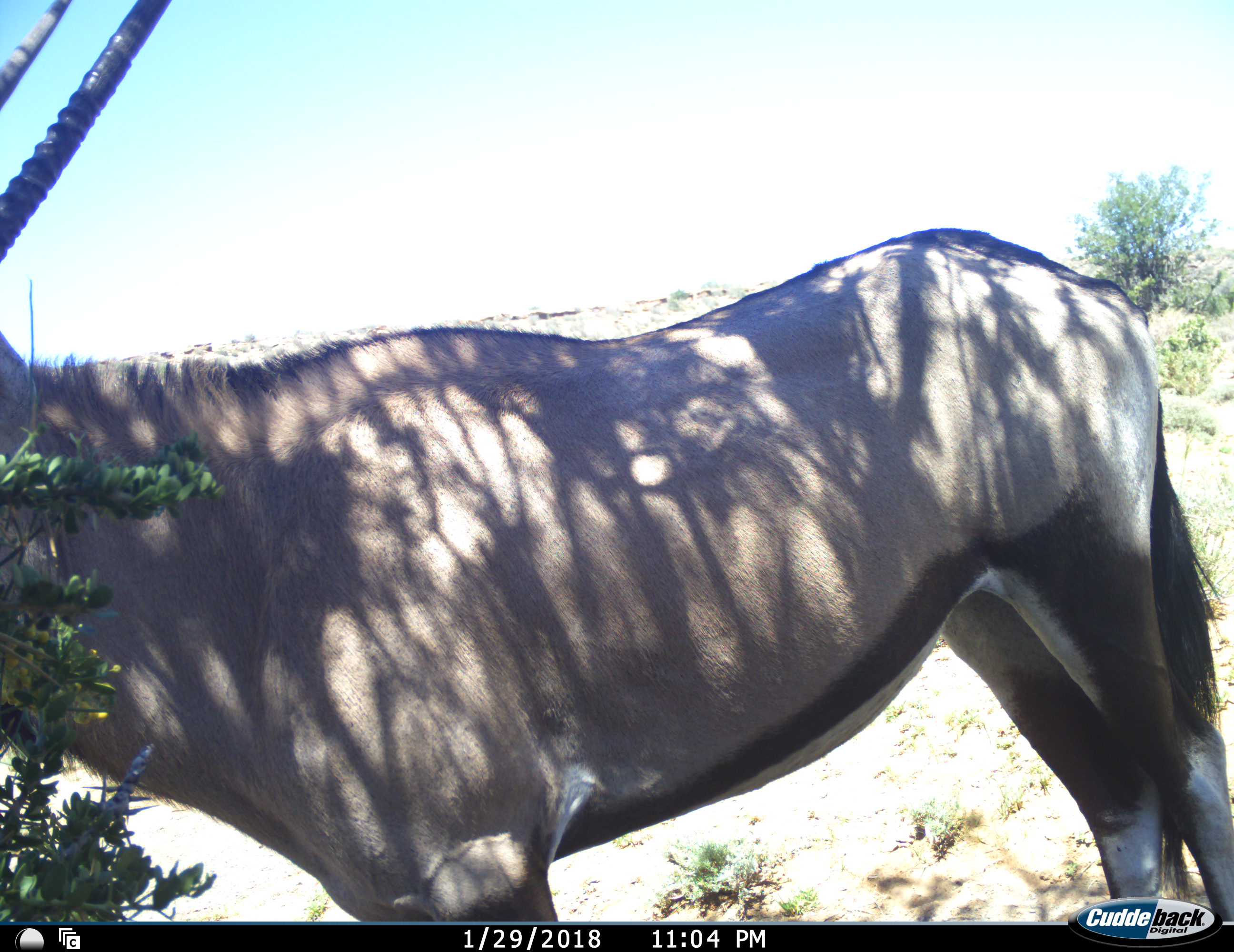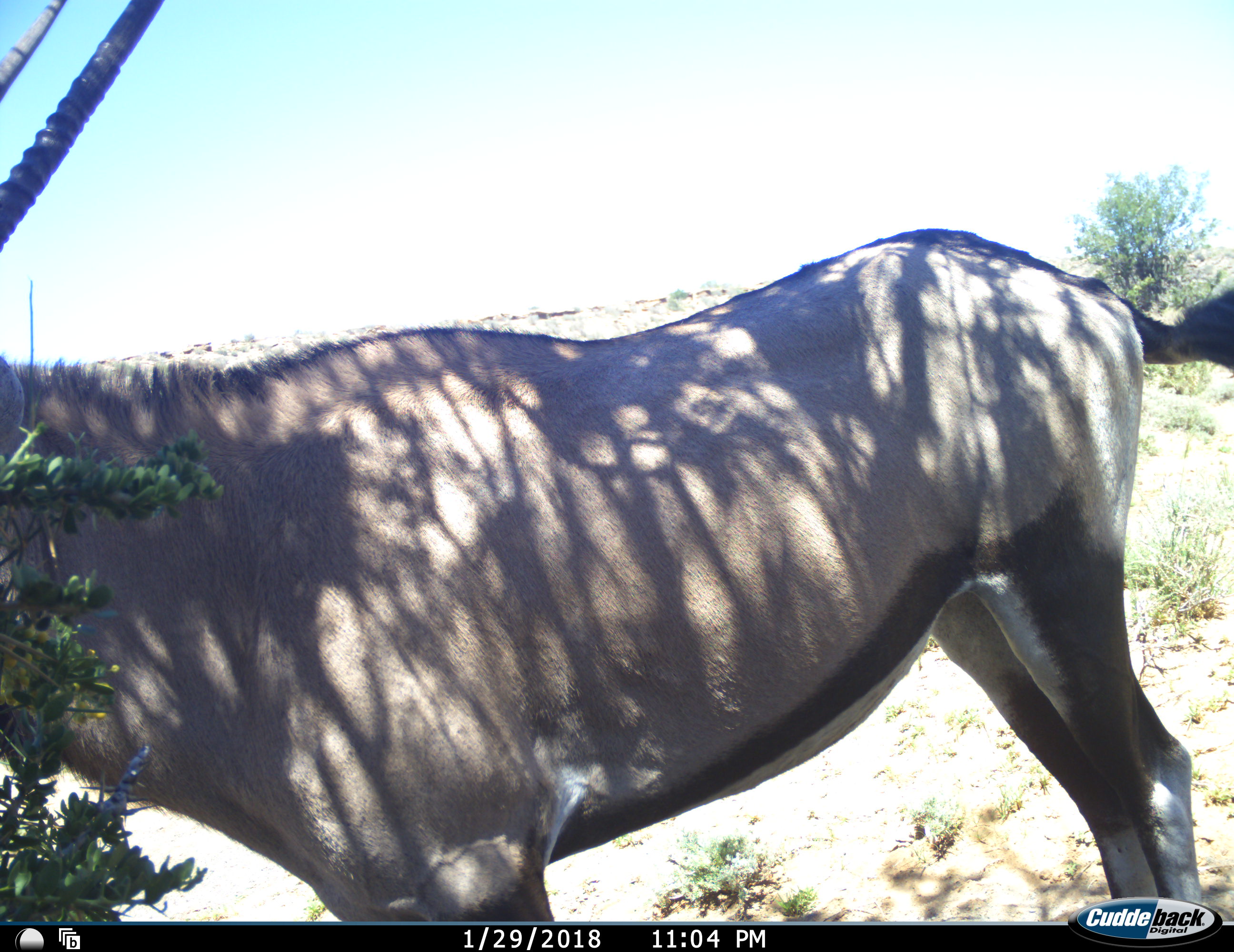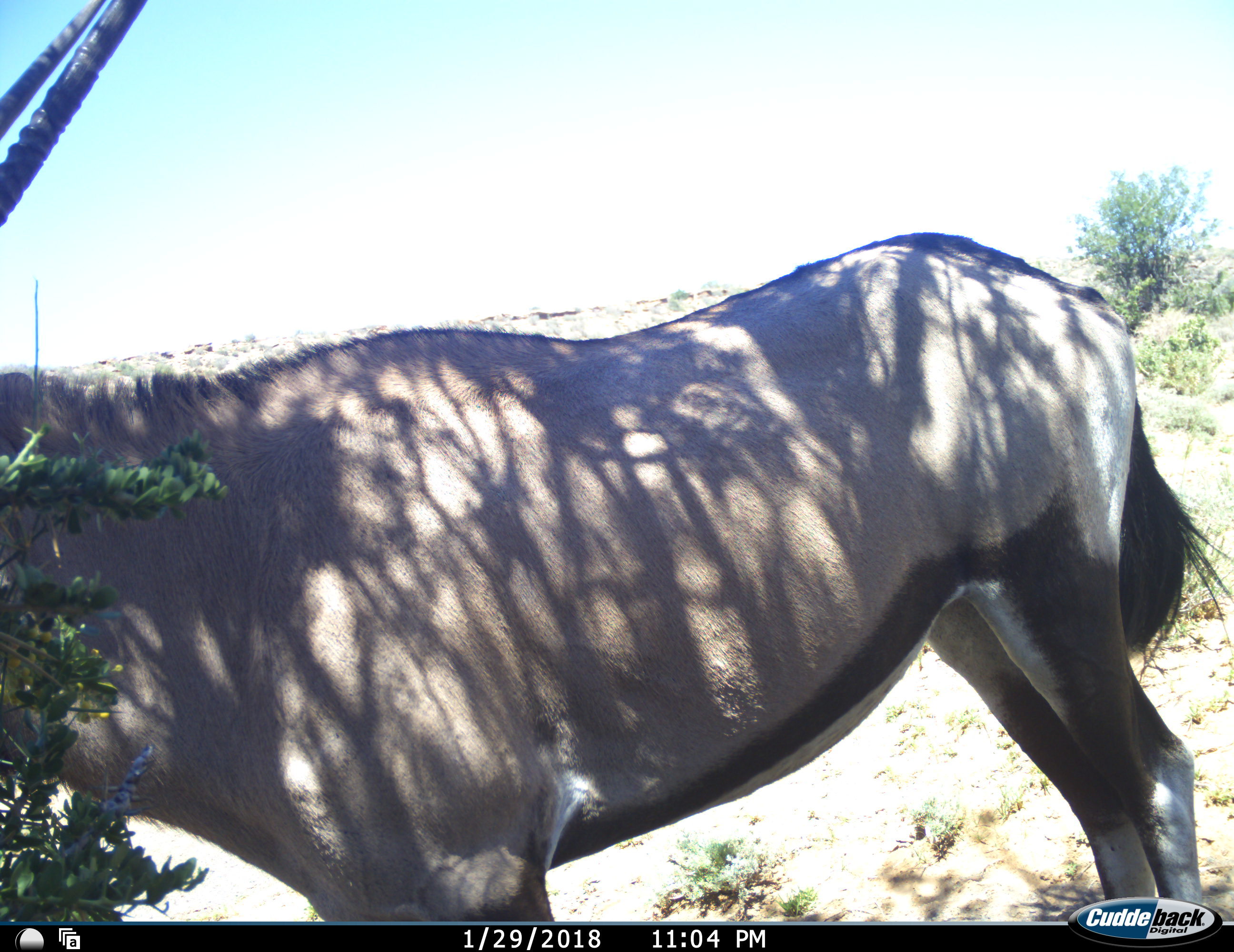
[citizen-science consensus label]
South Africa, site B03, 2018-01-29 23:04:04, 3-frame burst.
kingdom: Animalia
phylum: Chordata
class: Mammalia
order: Artiodactyla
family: Bovidae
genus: Oryx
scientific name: Oryx gazella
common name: gemsbok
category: gemsbokoryx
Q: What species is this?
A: Gemsbokoryx (gemsbok) (Oryx gazella).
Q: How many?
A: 1.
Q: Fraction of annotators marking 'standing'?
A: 90%.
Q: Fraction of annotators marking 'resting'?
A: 0%.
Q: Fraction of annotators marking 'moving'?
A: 0%.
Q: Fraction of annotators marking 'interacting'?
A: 0%.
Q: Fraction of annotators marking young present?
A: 0%.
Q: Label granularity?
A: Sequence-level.